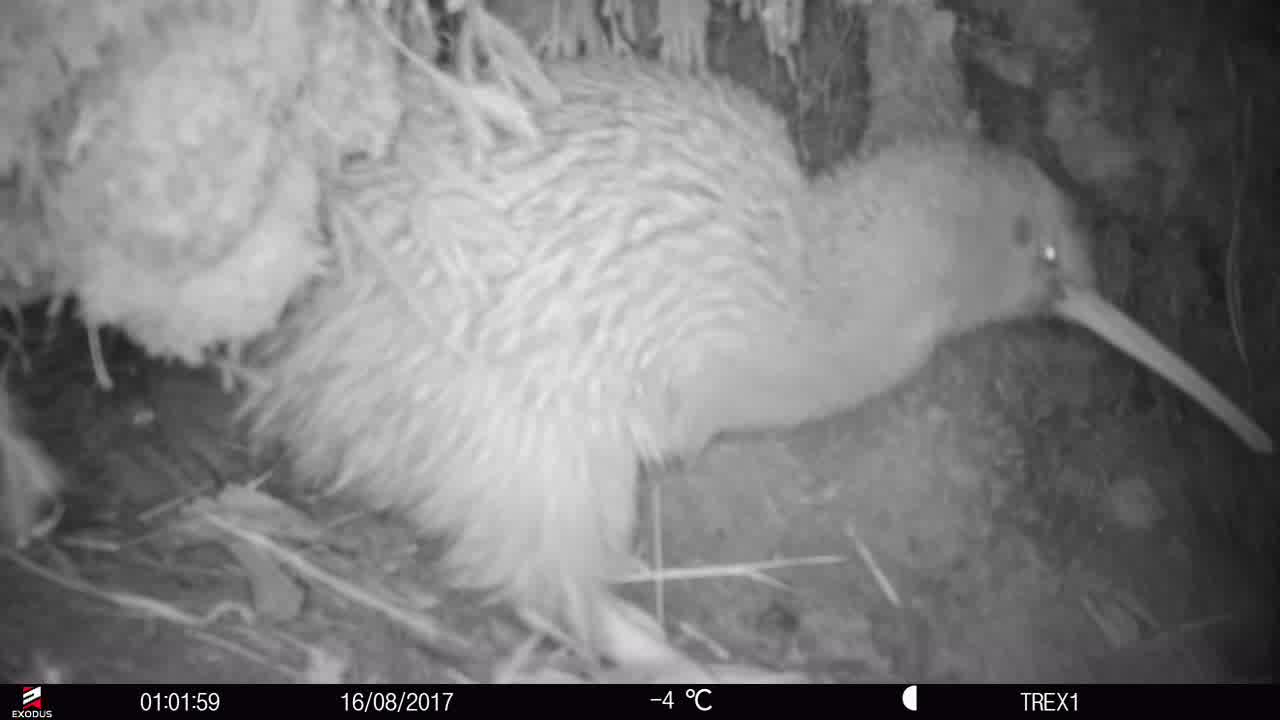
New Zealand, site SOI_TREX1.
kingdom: Animalia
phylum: Chordata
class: Aves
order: Apterygiformes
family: Apterygidae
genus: Apteryx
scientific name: Apteryx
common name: kiwi